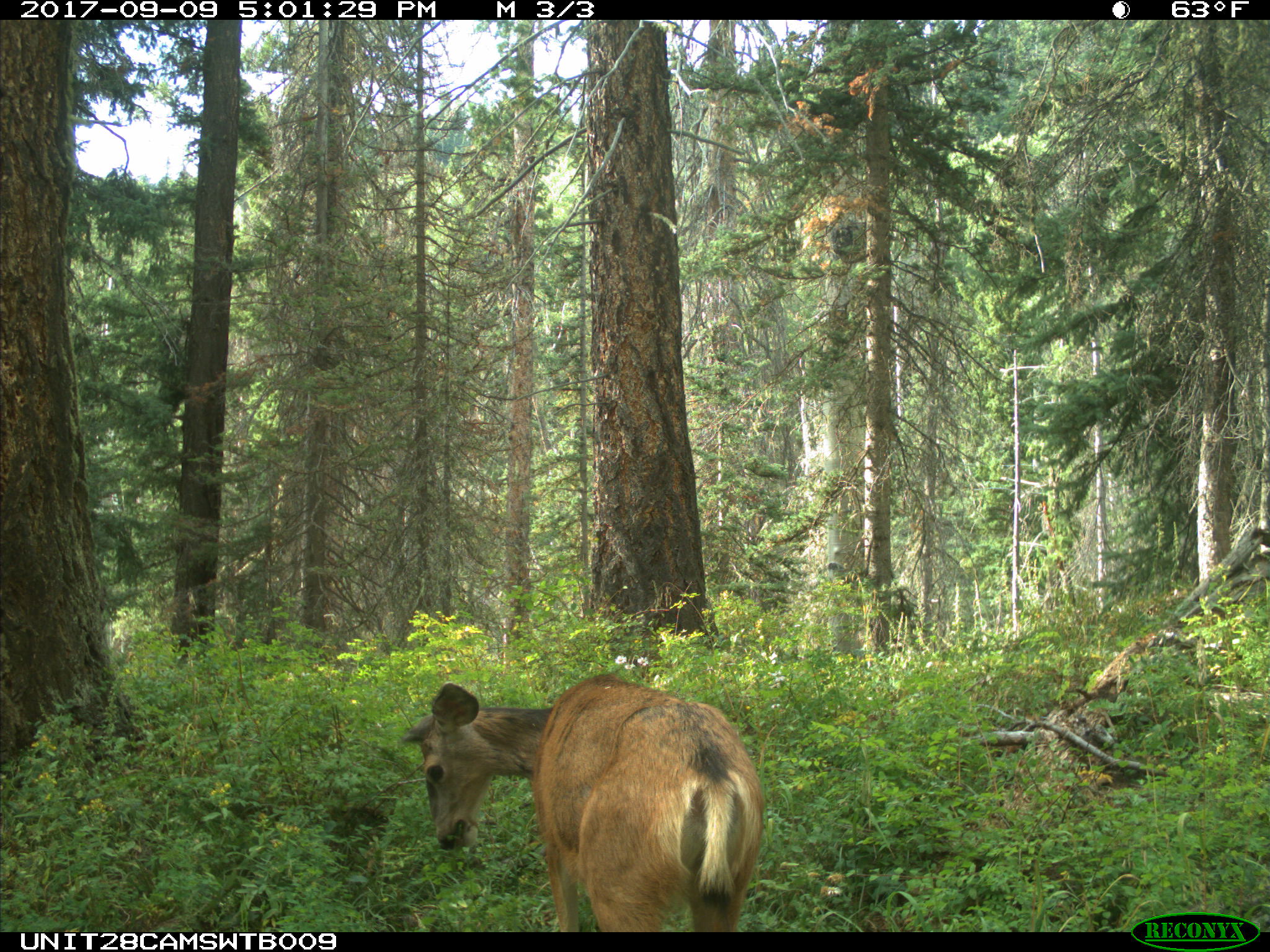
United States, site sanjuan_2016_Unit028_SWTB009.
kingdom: Animalia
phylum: Chordata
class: Mammalia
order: Artiodactyla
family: Cervidae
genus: Odocoileus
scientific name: Odocoileus hemionus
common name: mule deer